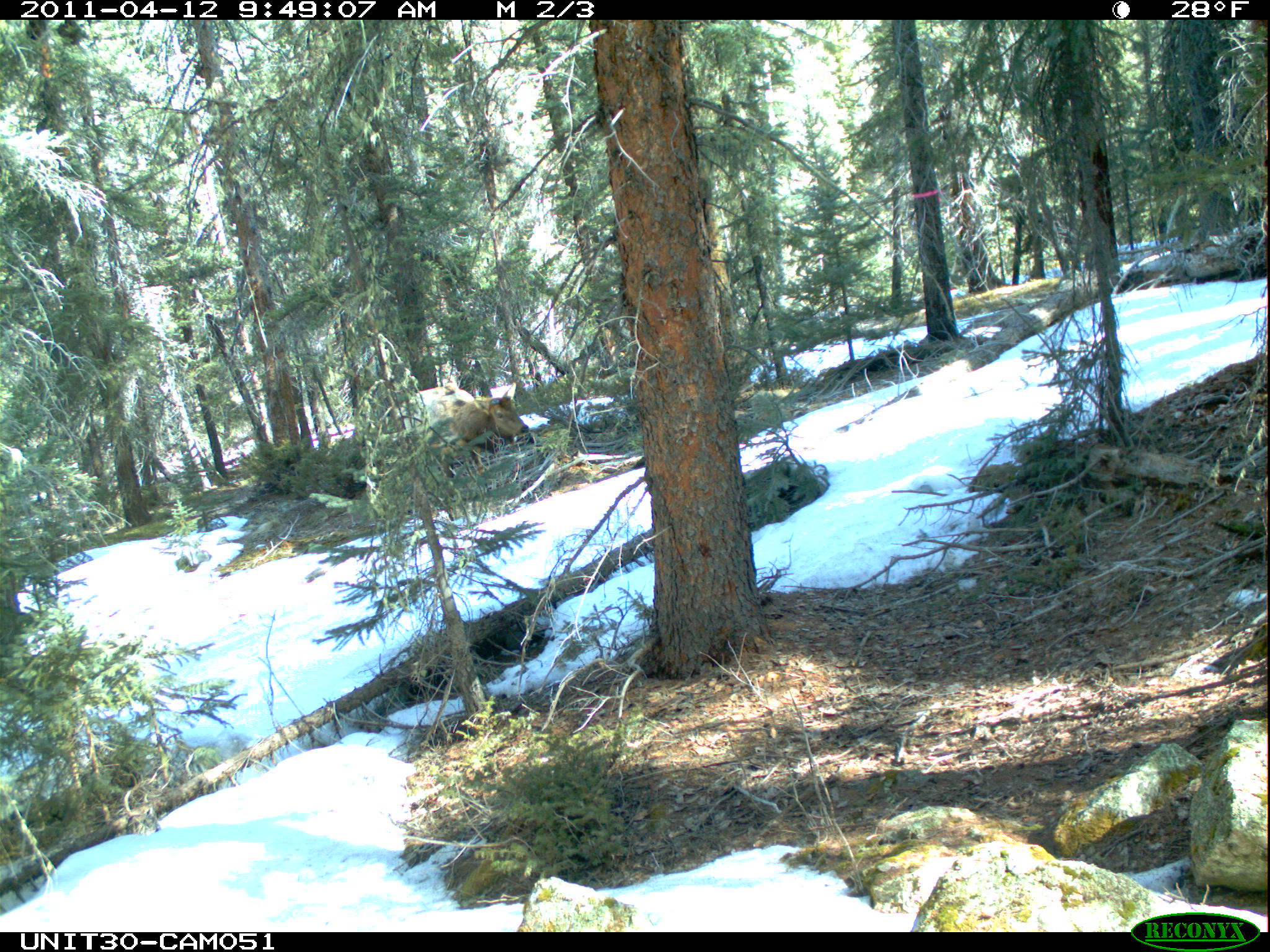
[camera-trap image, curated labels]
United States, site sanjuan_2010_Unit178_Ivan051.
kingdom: Animalia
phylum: Chordata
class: Mammalia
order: Artiodactyla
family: Cervidae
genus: Cervus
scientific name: Cervus elaphus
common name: red deer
Cervus elaphus (red deer).